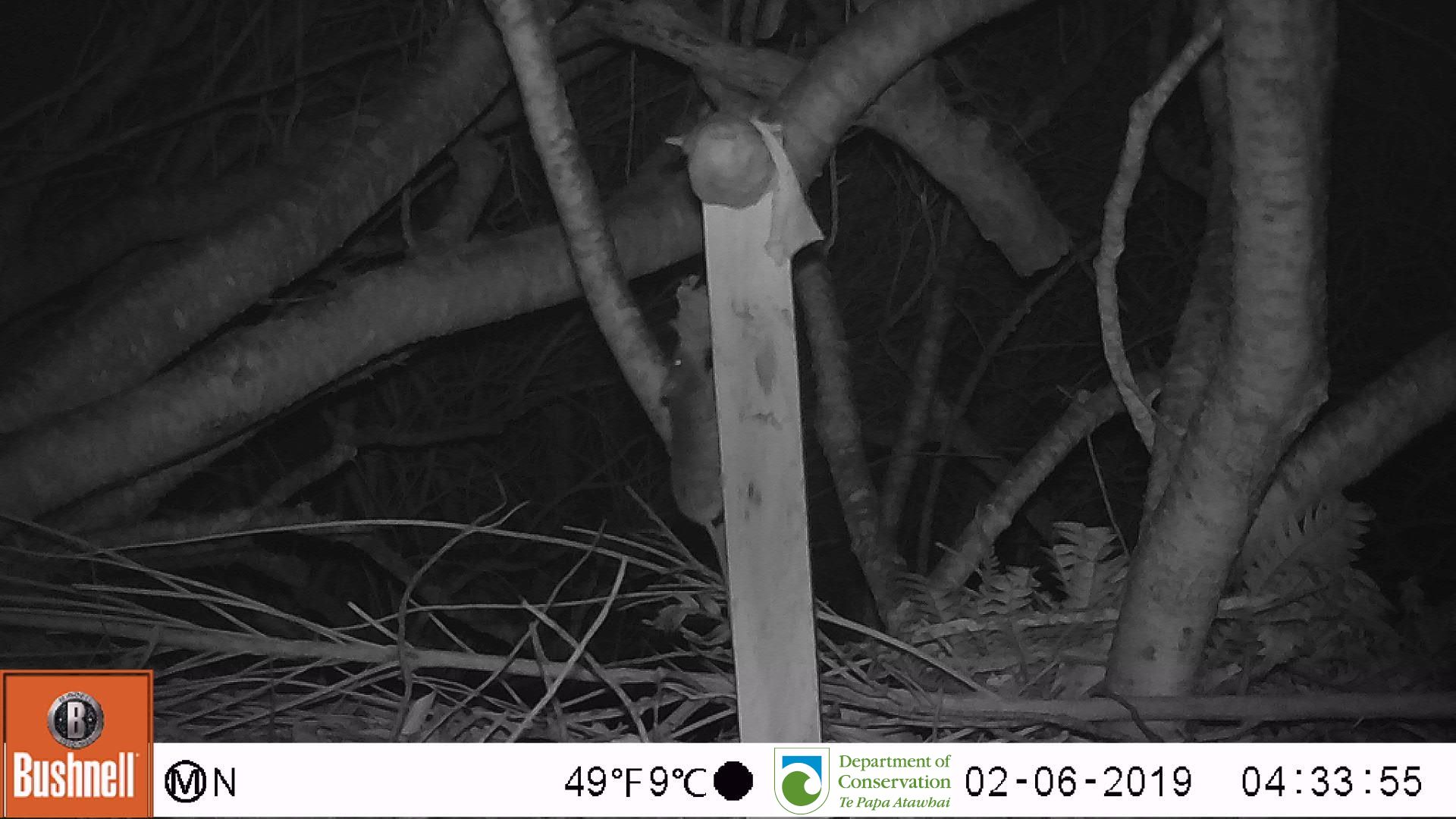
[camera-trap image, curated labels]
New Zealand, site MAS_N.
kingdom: Animalia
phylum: Chordata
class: Mammalia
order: Rodentia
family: Muridae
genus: Mus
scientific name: Mus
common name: mouse